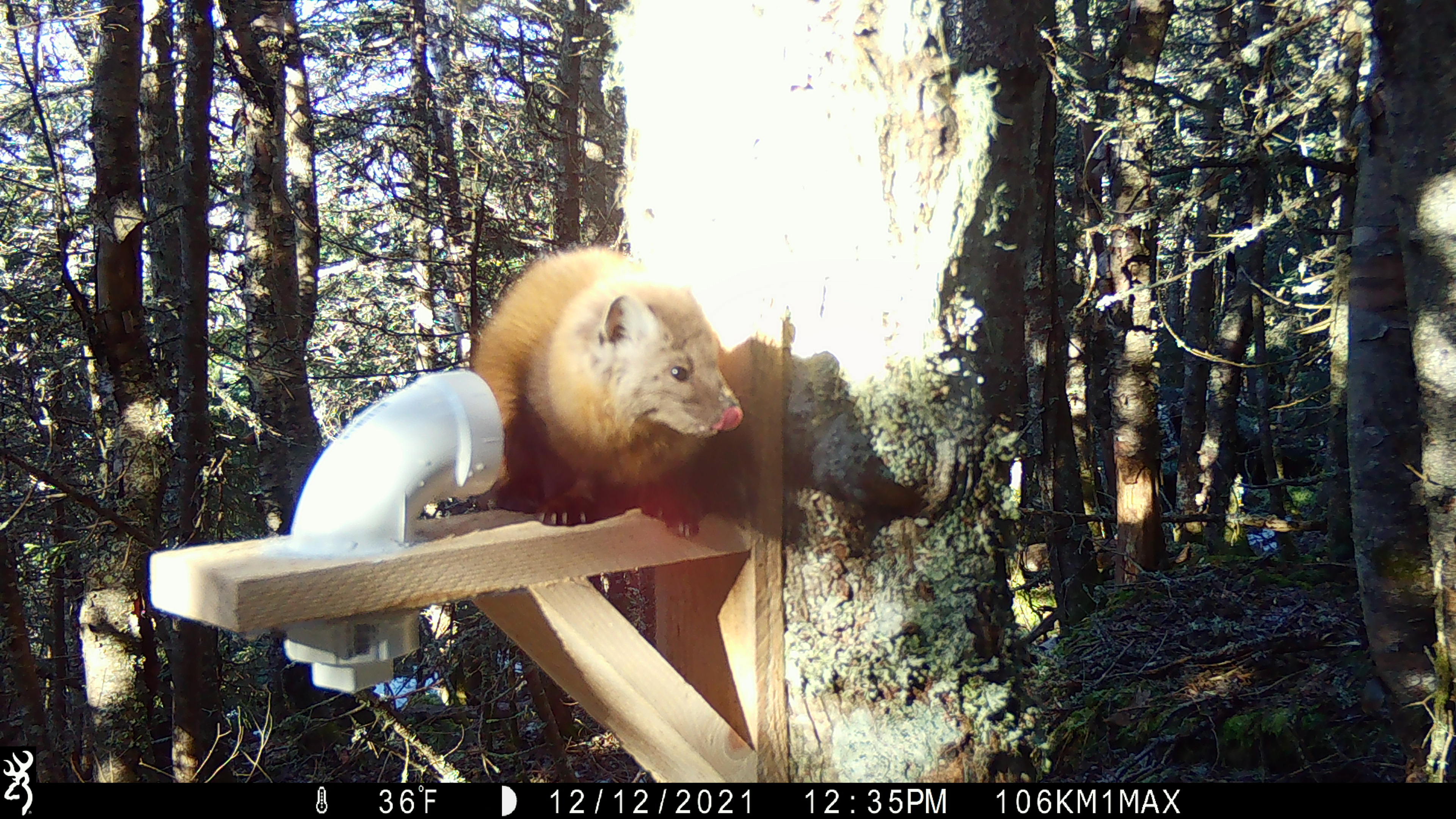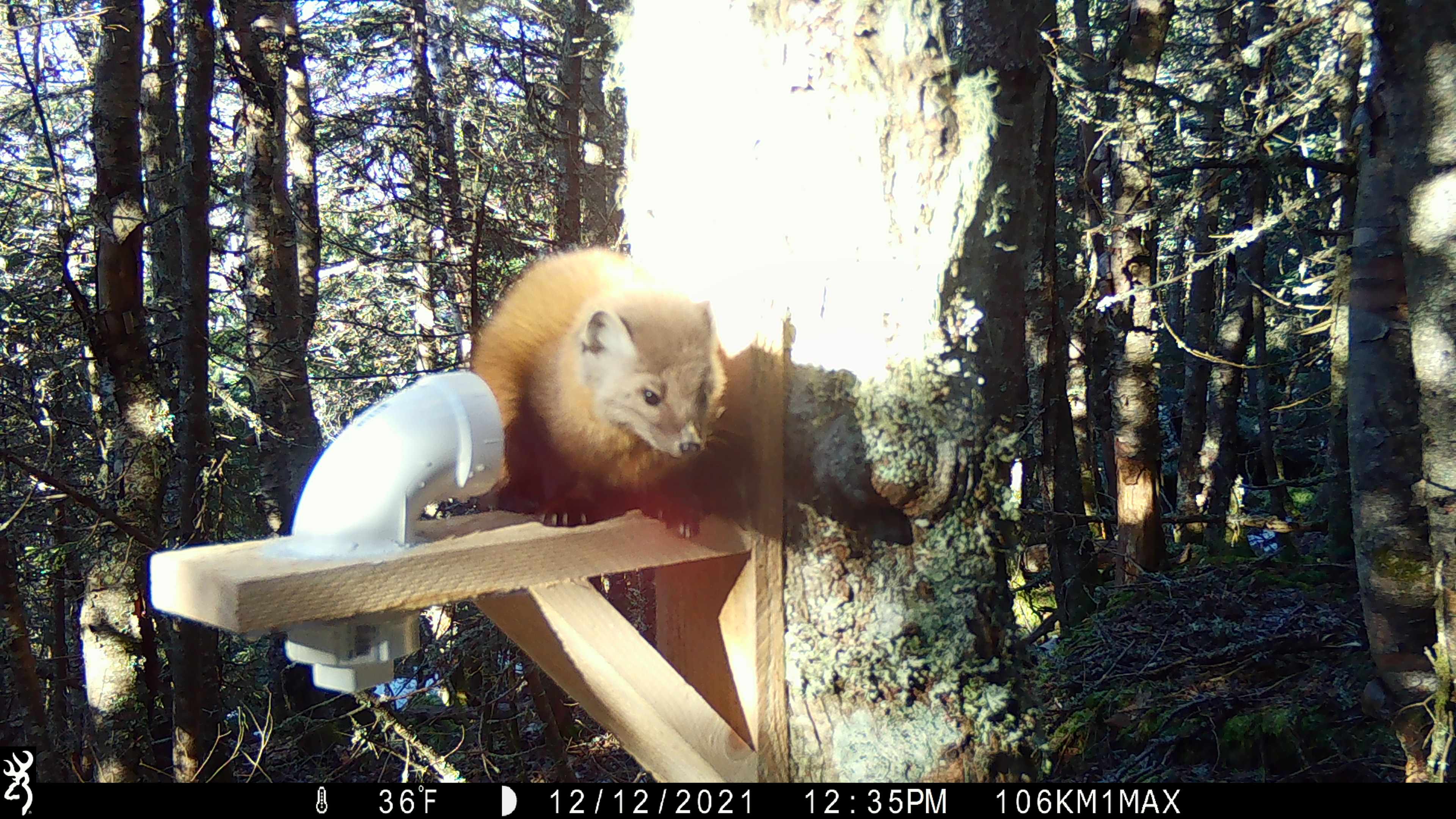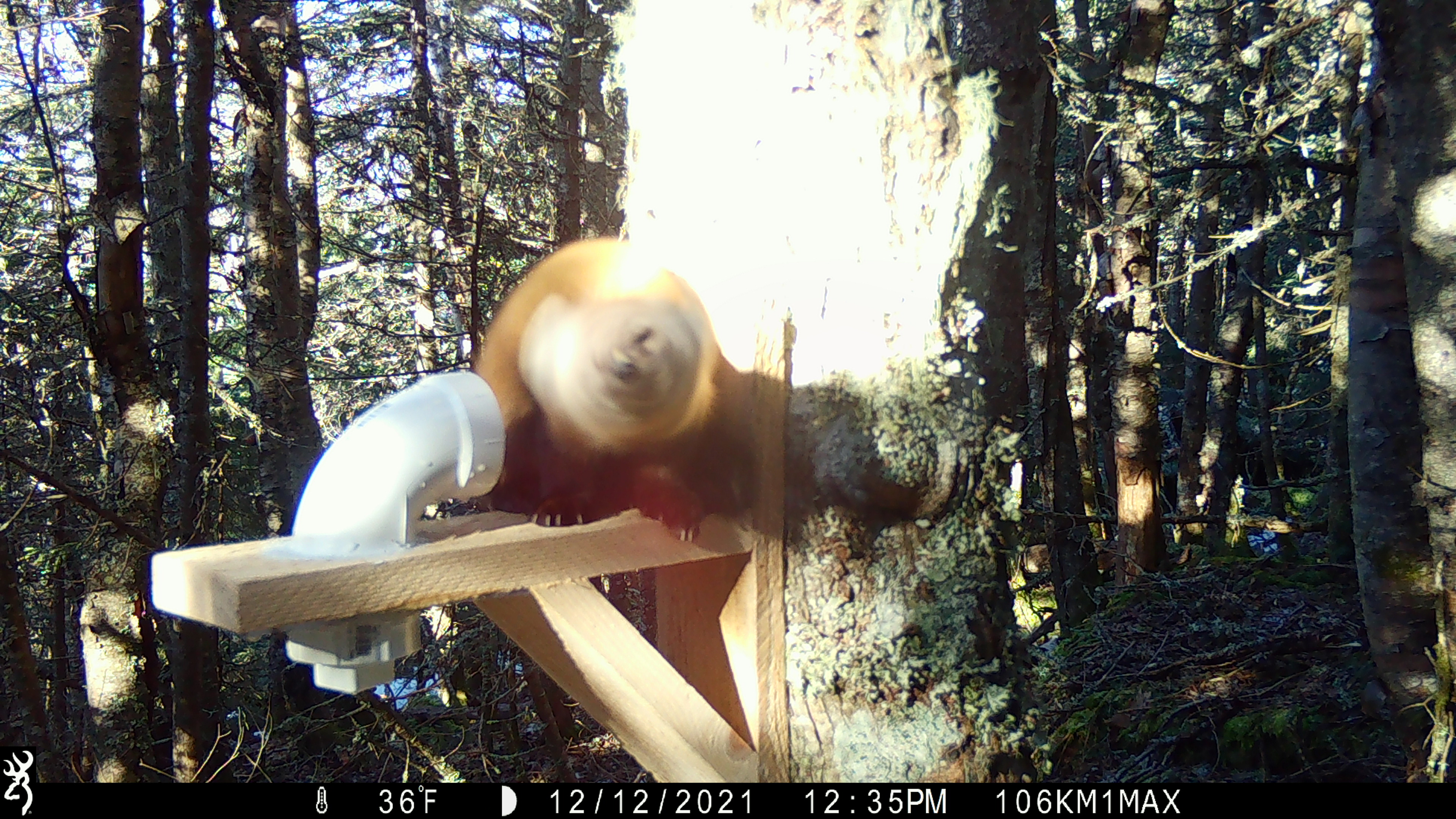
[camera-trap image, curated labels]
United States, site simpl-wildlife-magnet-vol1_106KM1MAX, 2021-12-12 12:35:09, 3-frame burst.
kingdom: Animalia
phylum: Chordata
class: Mammalia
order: Carnivora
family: Mustelidae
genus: Martes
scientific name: Martes americana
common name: american marten